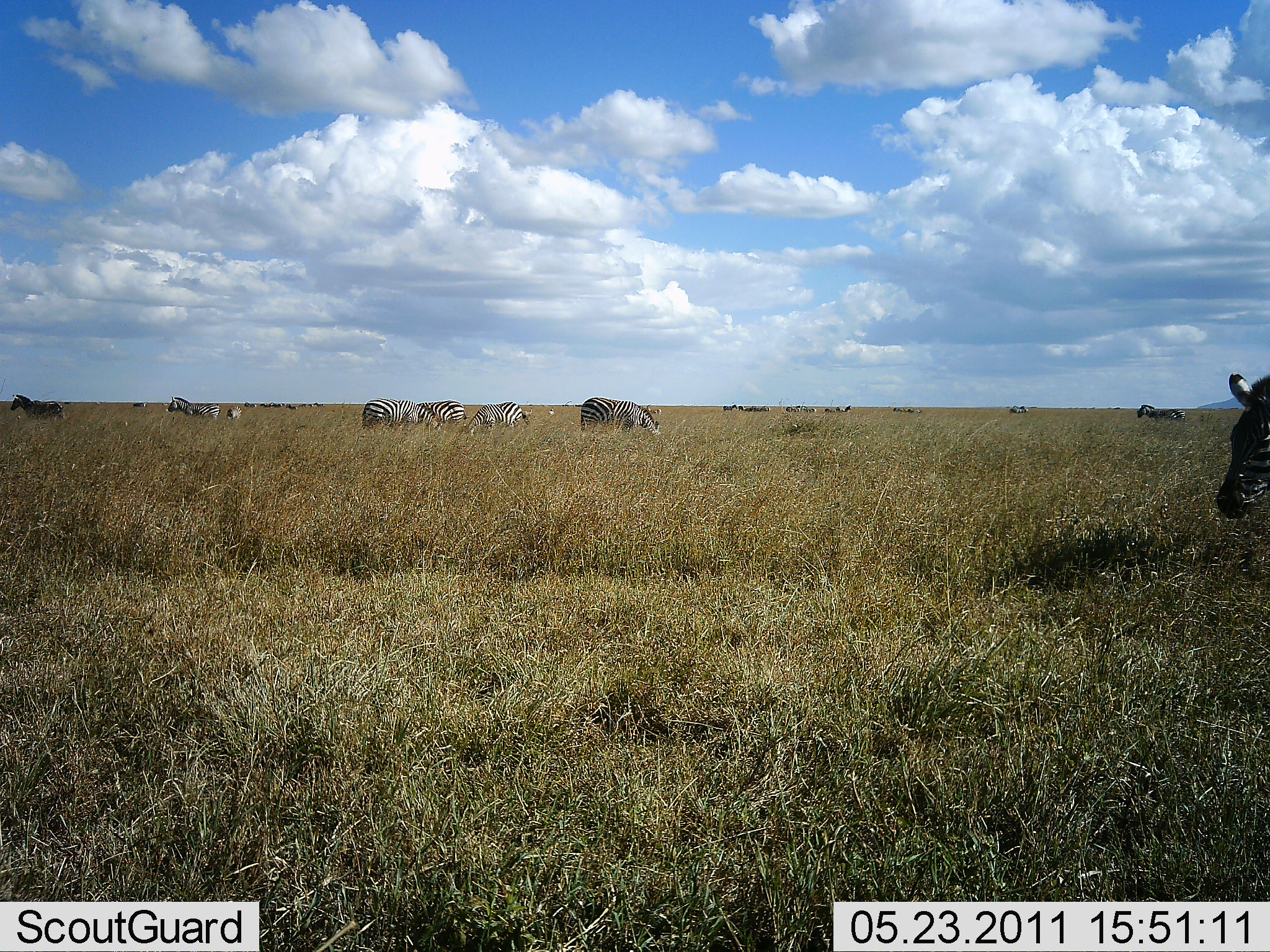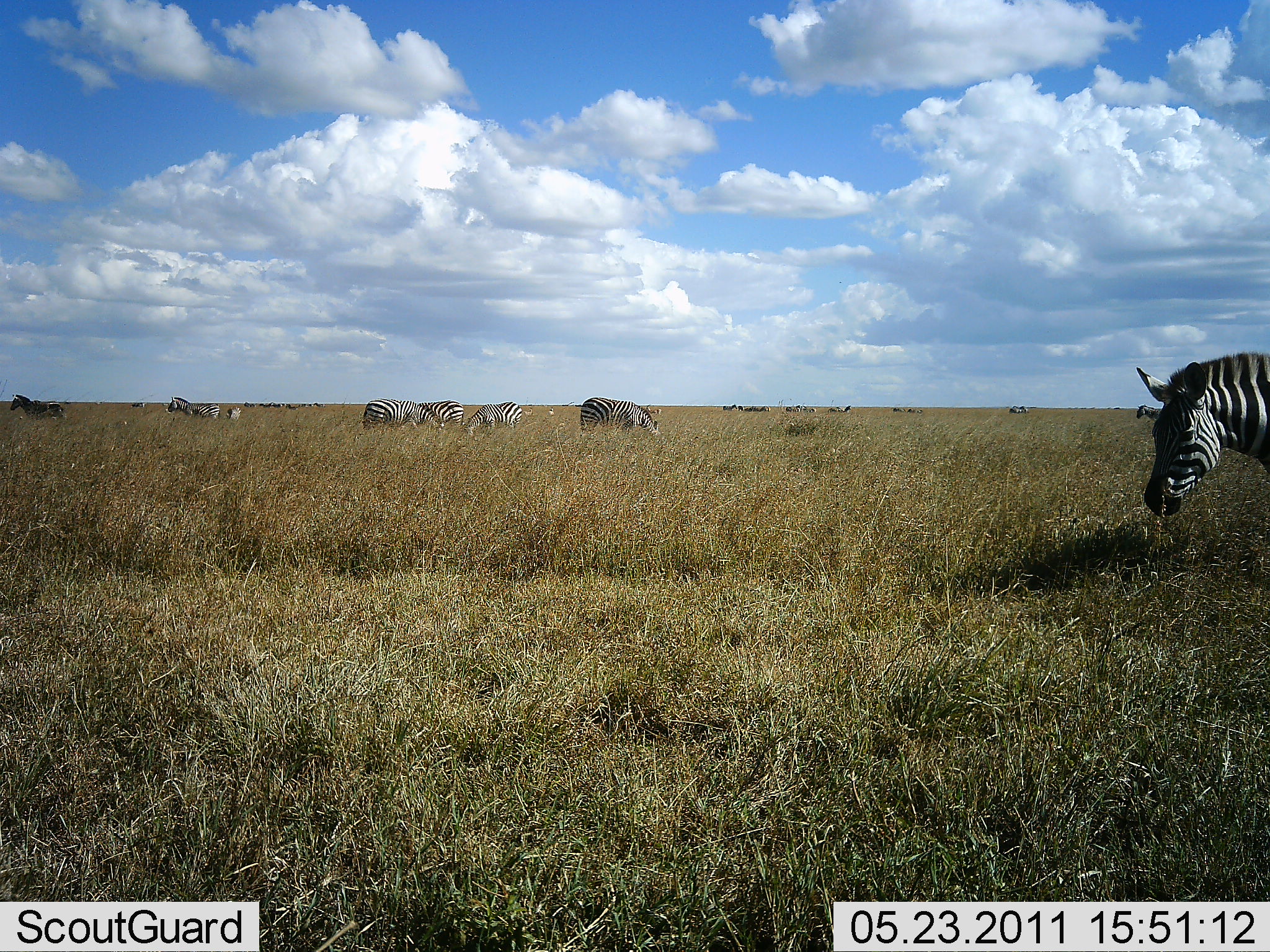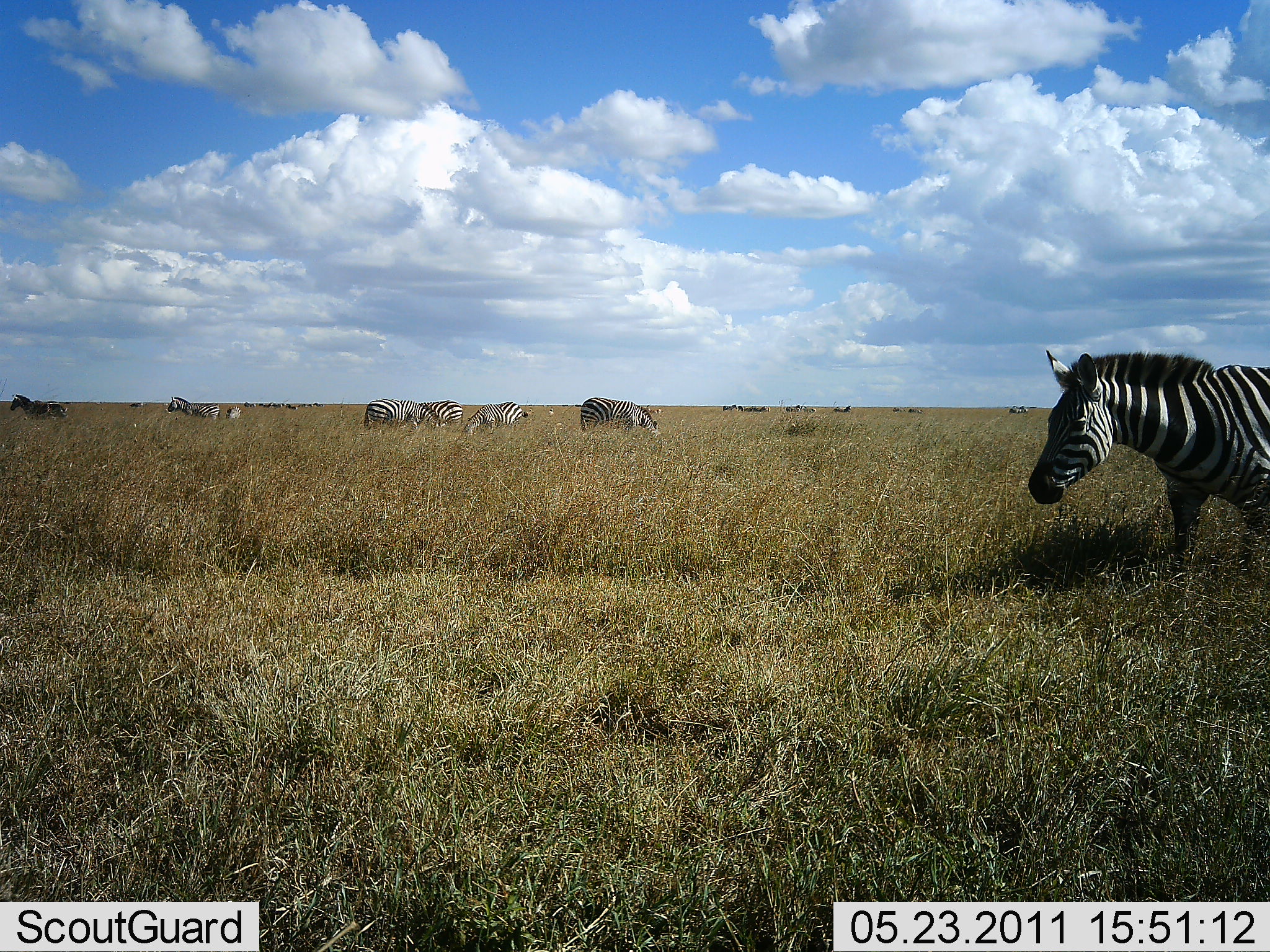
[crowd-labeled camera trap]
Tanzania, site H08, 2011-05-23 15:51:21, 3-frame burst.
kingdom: Animalia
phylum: Chordata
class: Mammalia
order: Perissodactyla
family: Equidae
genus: Equus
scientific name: Equus quagga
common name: plains zebra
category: zebra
Zebra (plains zebra) (Equus quagga), count 11-50. Behavior (volunteer vote fractions): standing 64%, resting 0%, moving 55%, interacting 0%. Young present (vote fraction): 0%. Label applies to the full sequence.